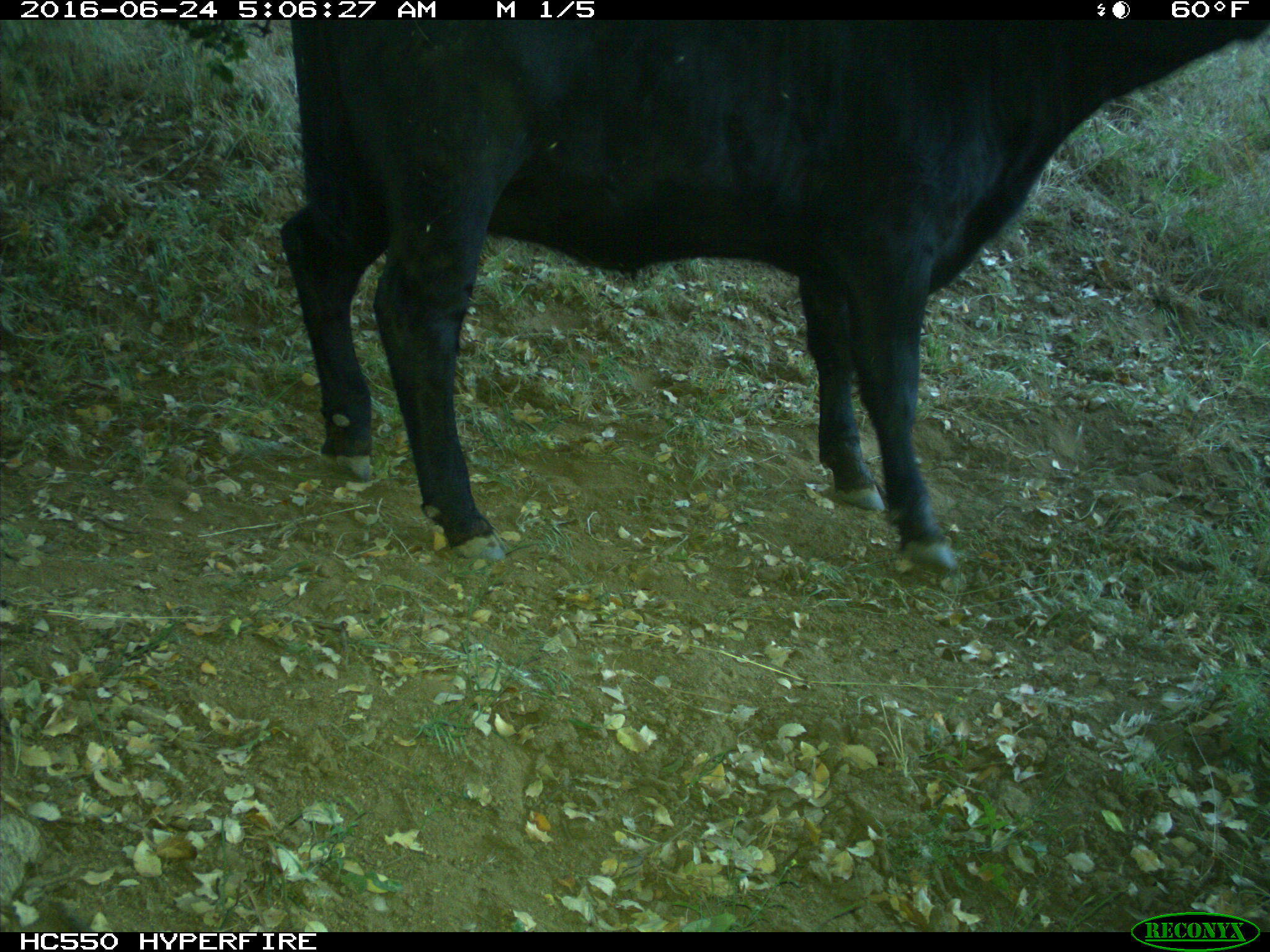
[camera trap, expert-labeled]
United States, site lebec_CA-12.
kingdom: Animalia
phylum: Chordata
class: Mammalia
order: Artiodactyla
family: Bovidae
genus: Bos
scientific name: Bos taurus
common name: domestic cow